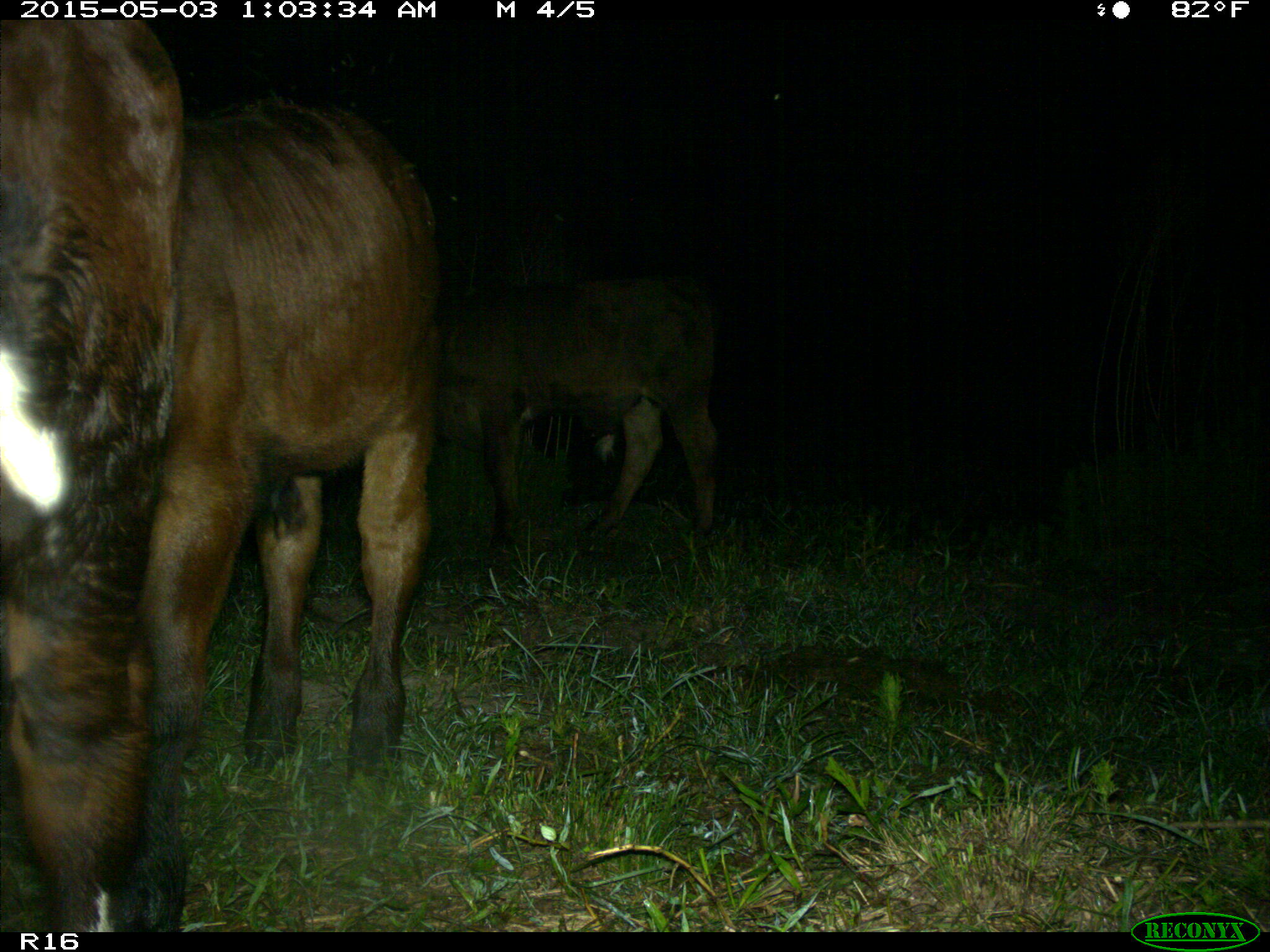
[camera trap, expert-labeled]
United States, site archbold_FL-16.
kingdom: Animalia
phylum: Chordata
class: Mammalia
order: Artiodactyla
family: Bovidae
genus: Bos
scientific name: Bos taurus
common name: domestic cow